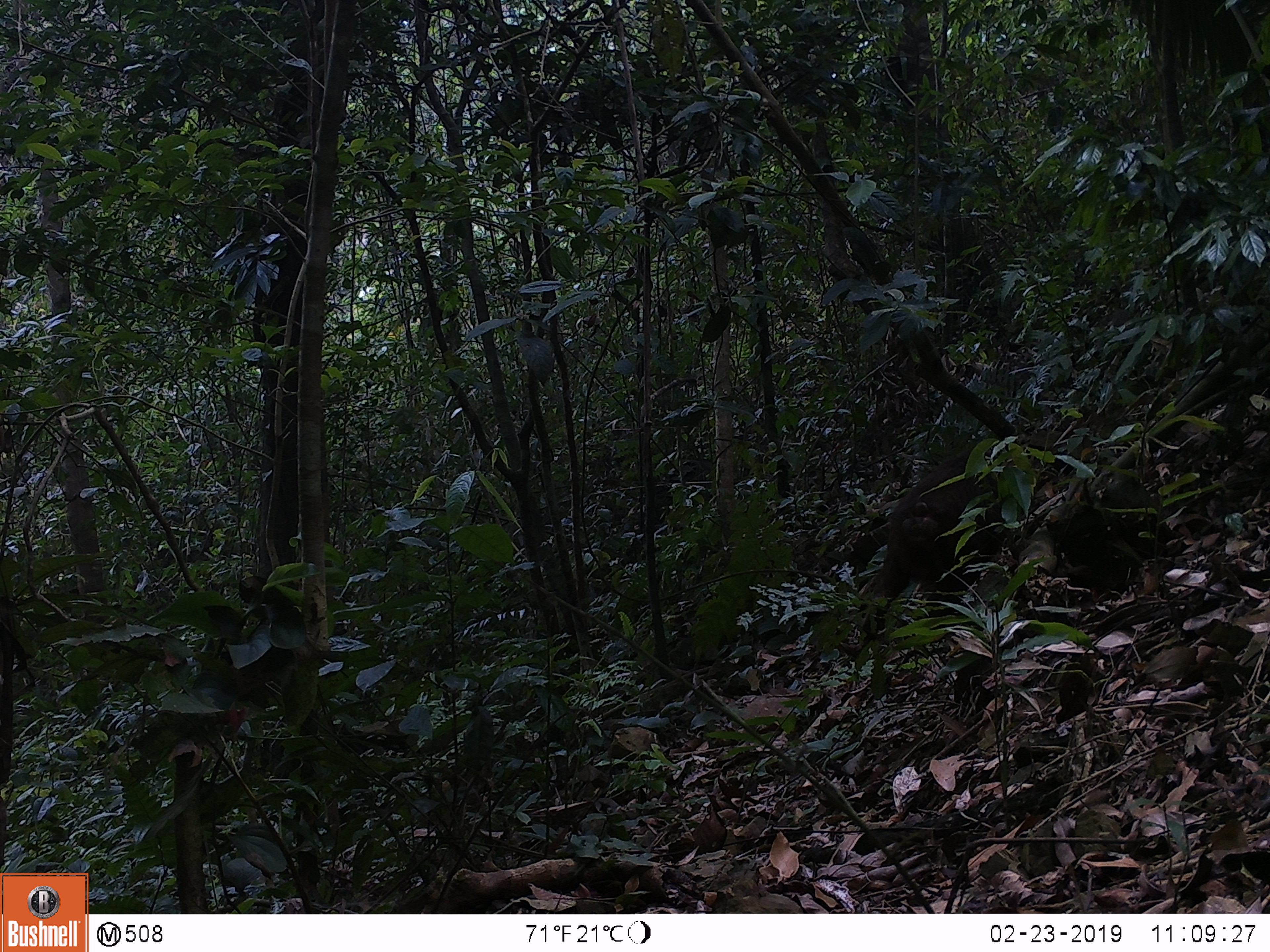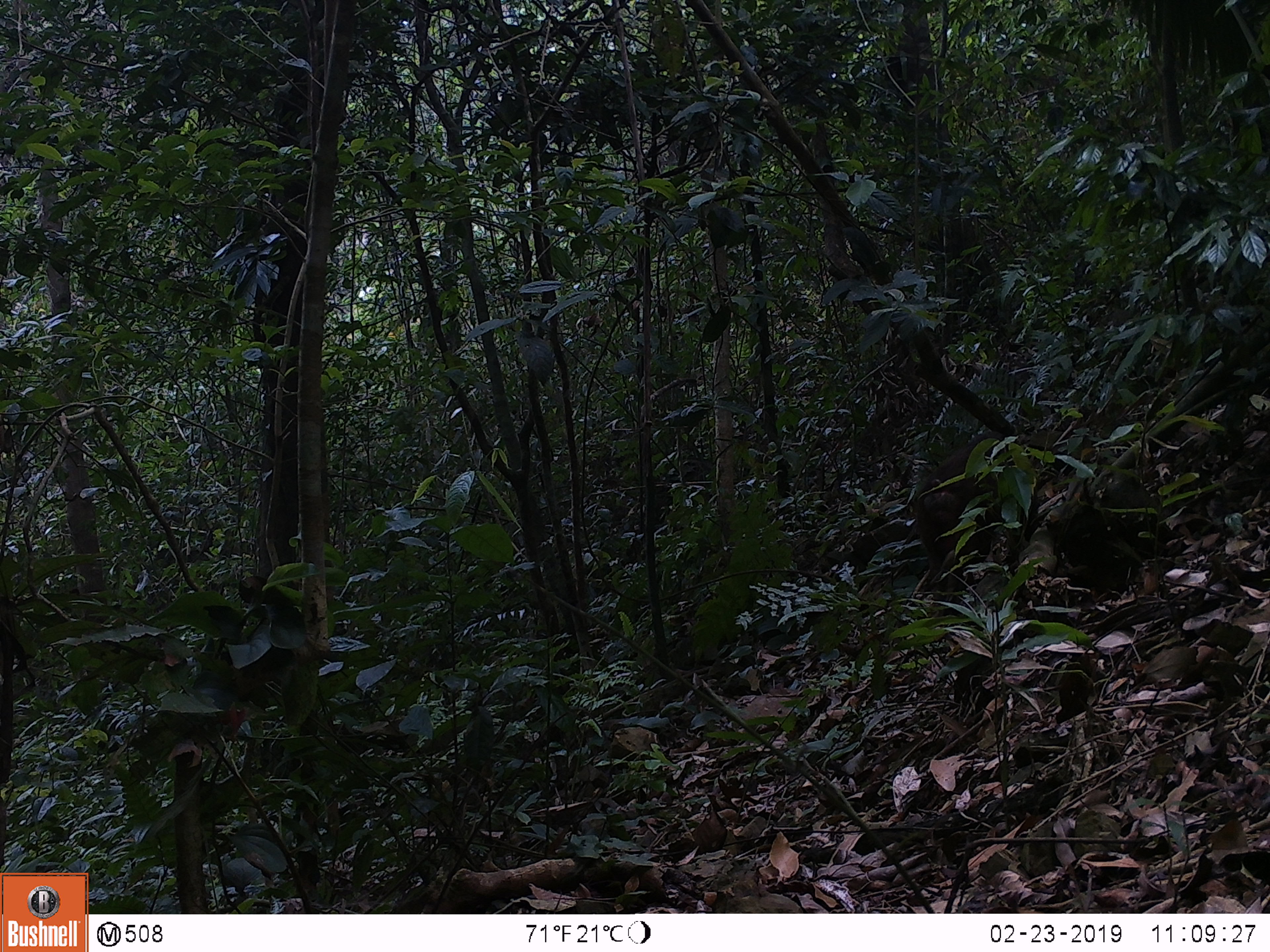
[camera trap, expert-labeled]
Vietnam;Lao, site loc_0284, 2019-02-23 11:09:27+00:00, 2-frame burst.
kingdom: Animalia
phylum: Chordata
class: Mammalia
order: Primates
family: Cercopithecidae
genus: Macaca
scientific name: Macaca arctoides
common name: stump-tailed macaque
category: stump tailed macaque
Stump tailed macaque (stump-tailed macaque) (Macaca arctoides). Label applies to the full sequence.